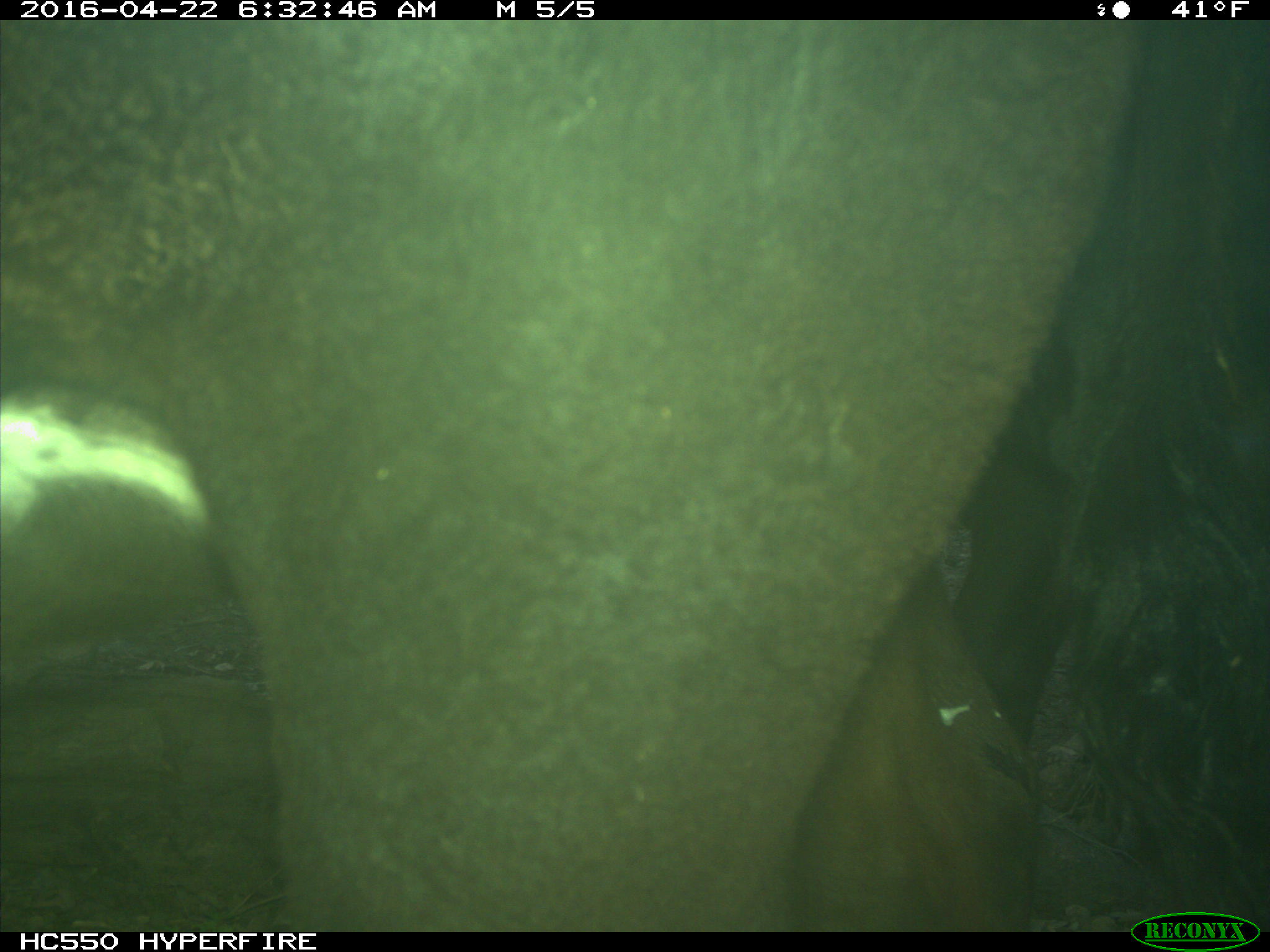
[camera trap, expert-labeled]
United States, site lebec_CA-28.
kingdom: Animalia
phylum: Chordata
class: Mammalia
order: Artiodactyla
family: Bovidae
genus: Bos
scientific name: Bos taurus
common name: domestic cow